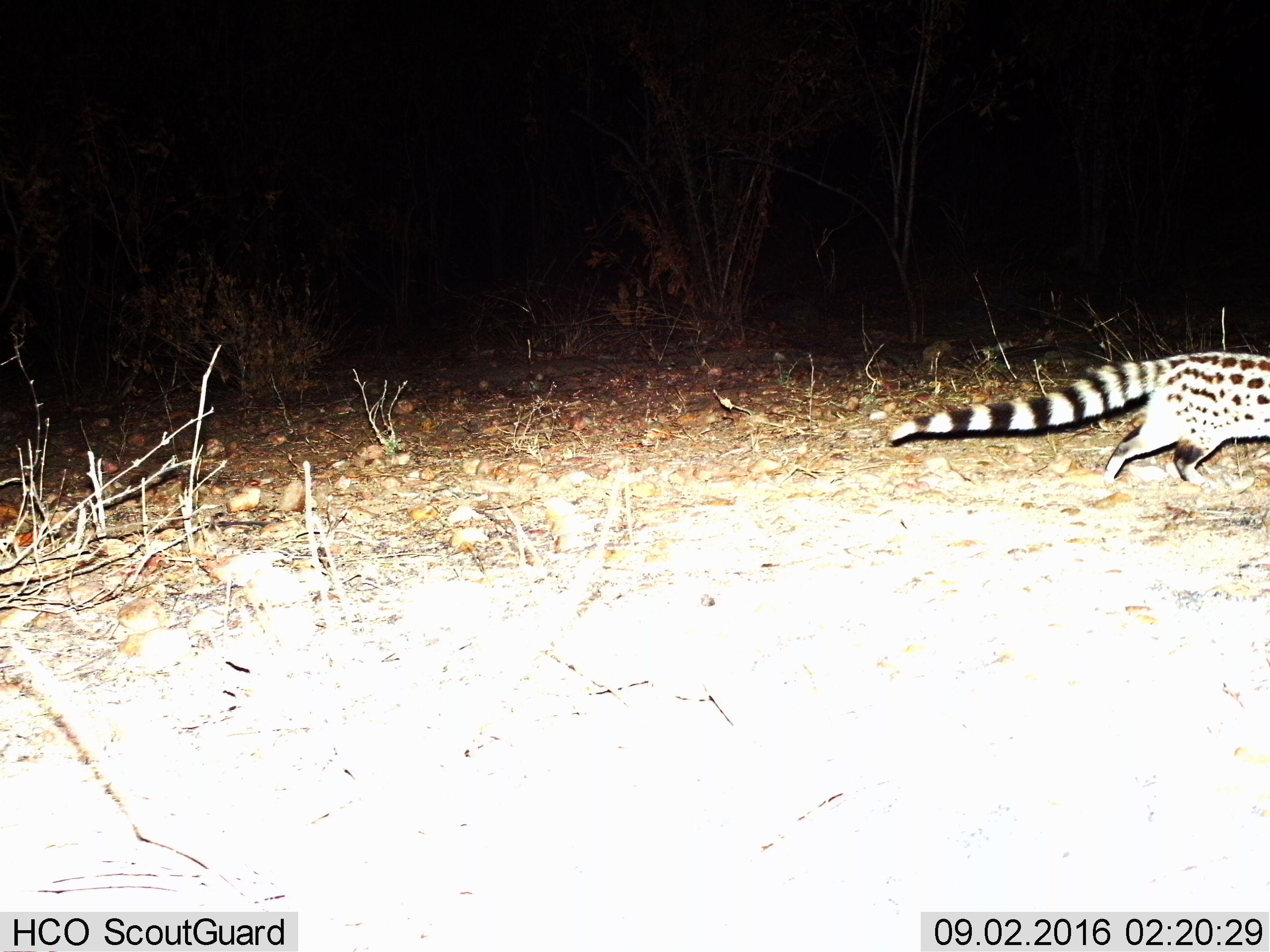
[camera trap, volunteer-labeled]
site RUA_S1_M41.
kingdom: Animalia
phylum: Chordata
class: Mammalia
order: Carnivora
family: Viverridae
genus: Genetta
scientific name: Genetta genetta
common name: small-spotted genet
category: genetcommonsmallspotted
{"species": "genetcommonsmallspotted (small-spotted genet) (Genetta genetta)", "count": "1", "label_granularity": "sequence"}